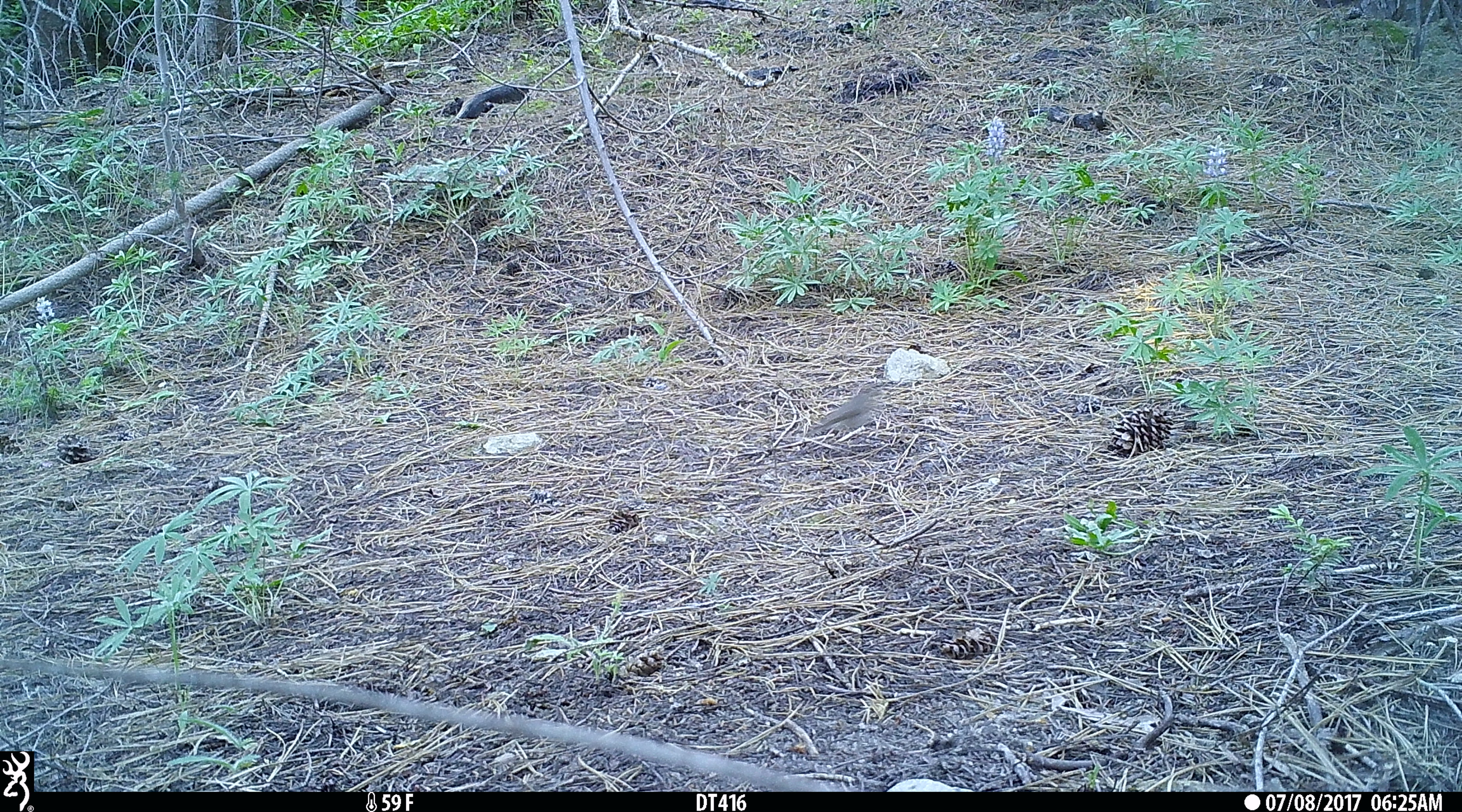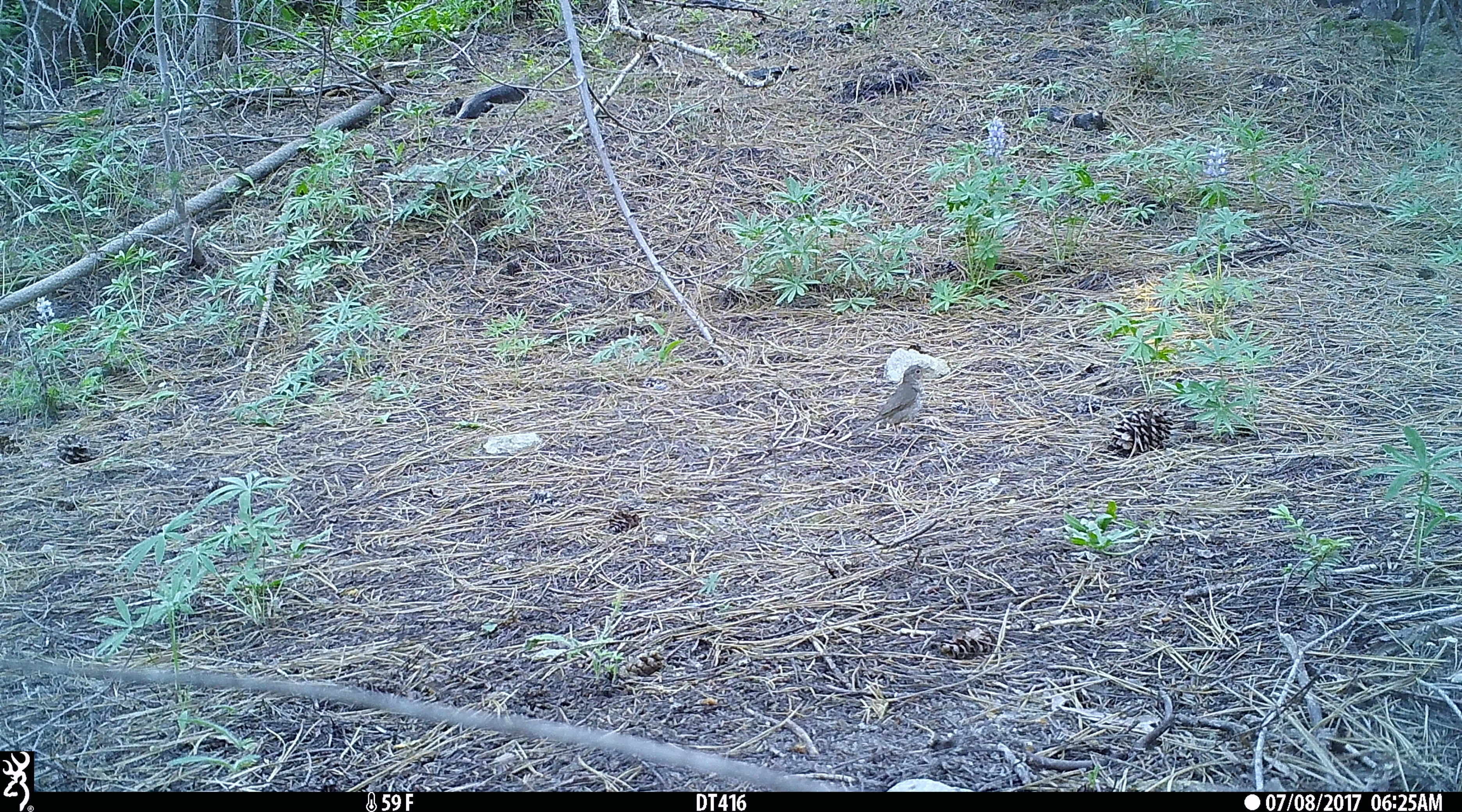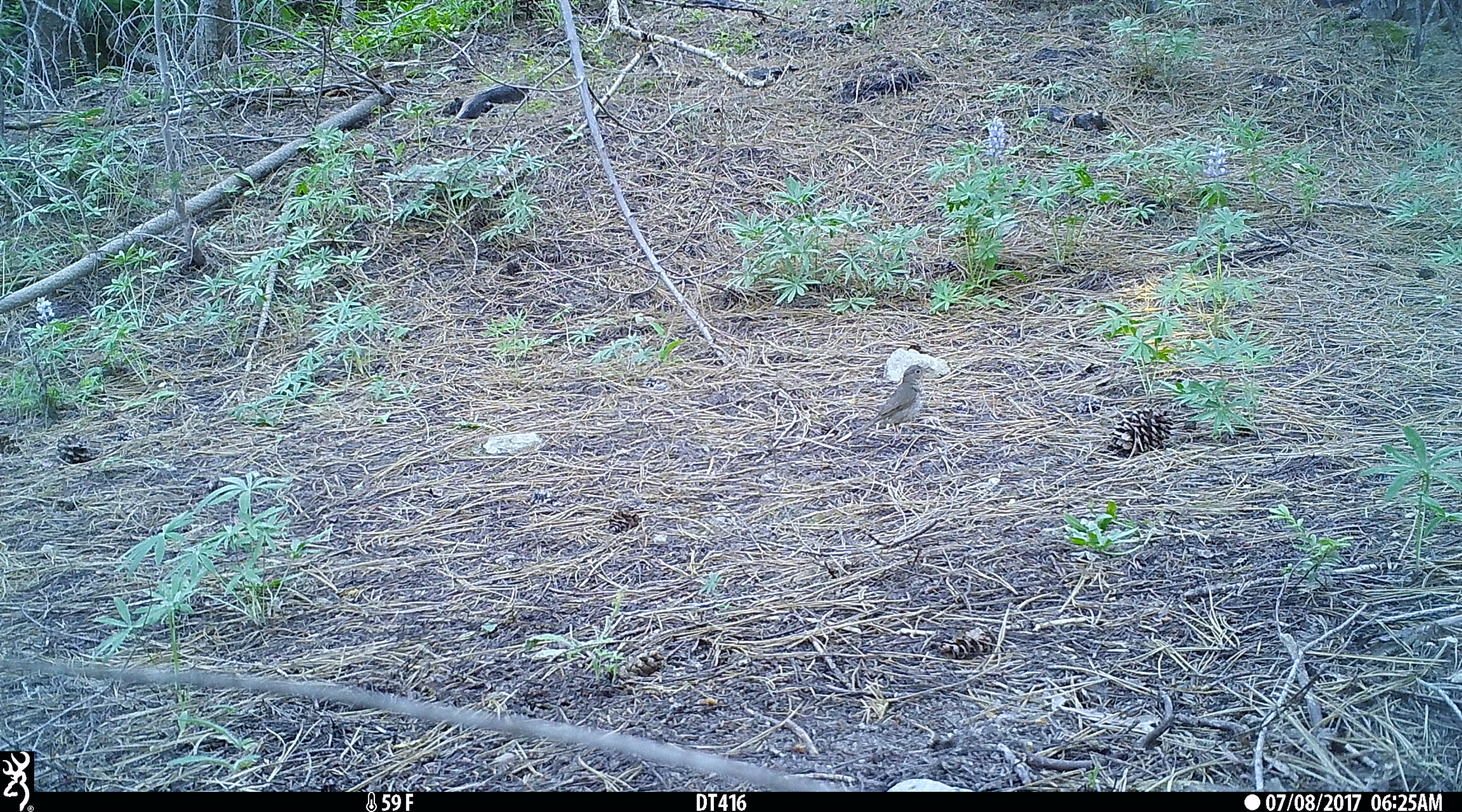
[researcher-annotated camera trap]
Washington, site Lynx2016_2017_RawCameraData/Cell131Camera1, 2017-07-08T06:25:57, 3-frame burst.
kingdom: Animalia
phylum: Chordata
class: Aves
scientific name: Aves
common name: birds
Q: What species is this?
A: Aves (birds).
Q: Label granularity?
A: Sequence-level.